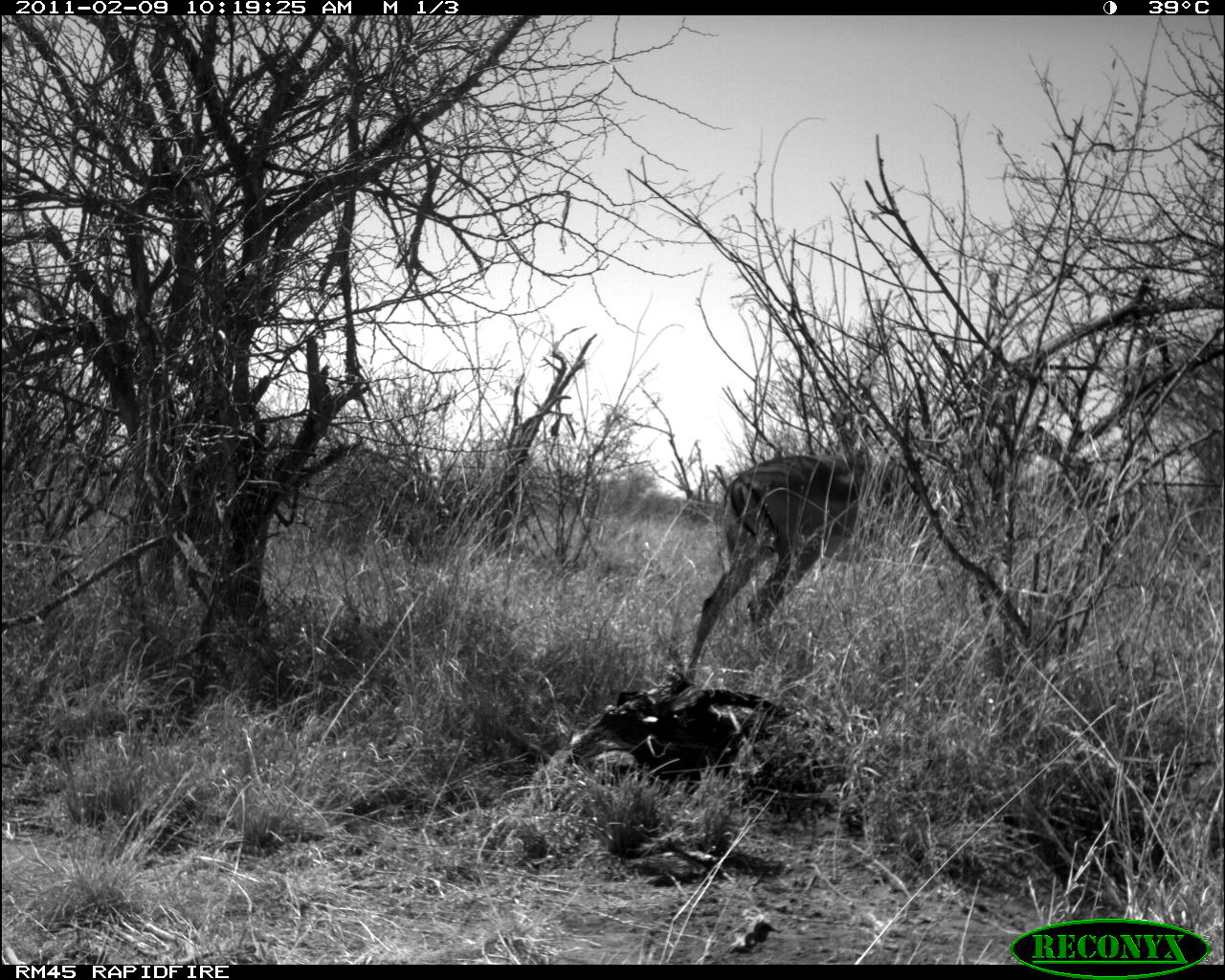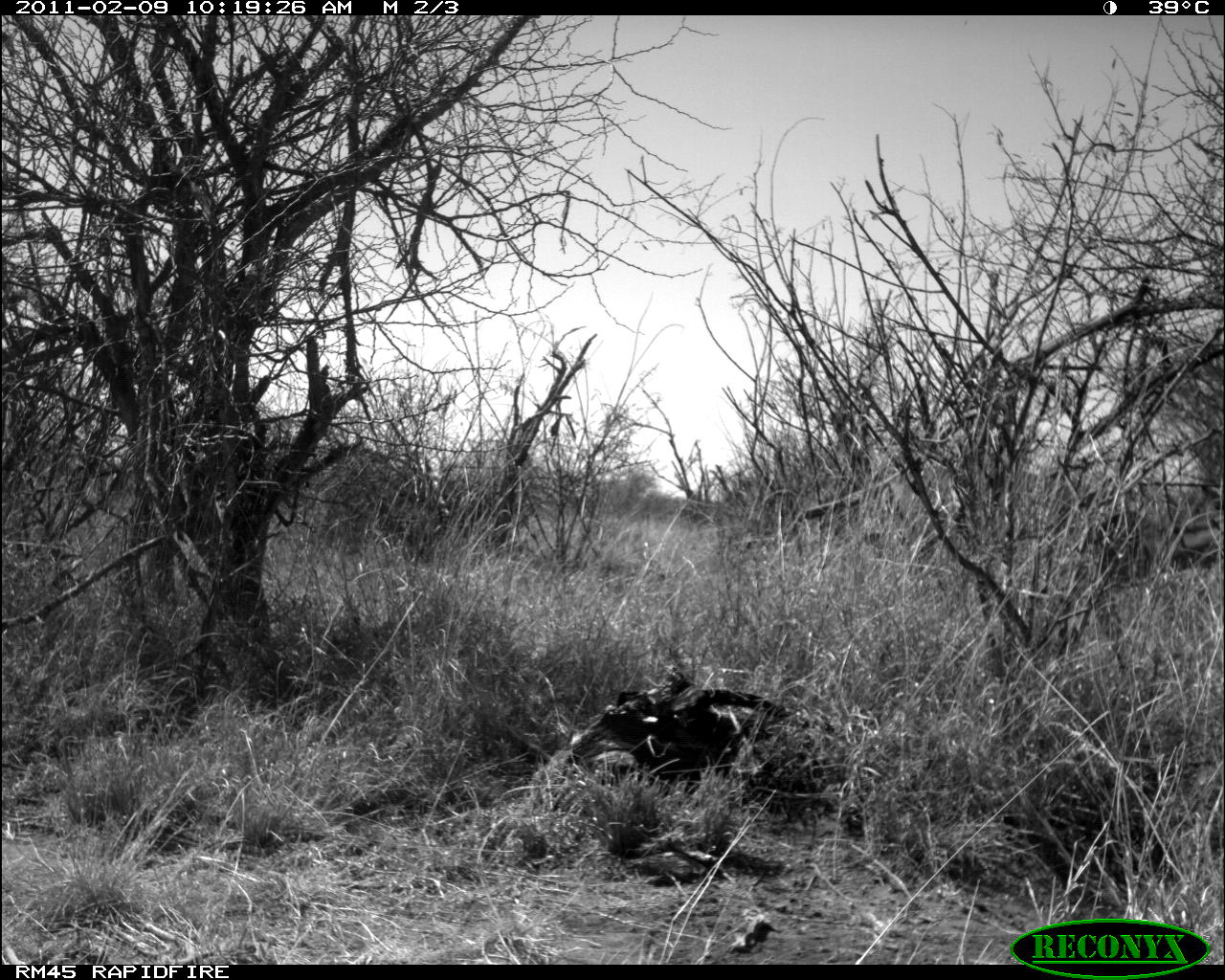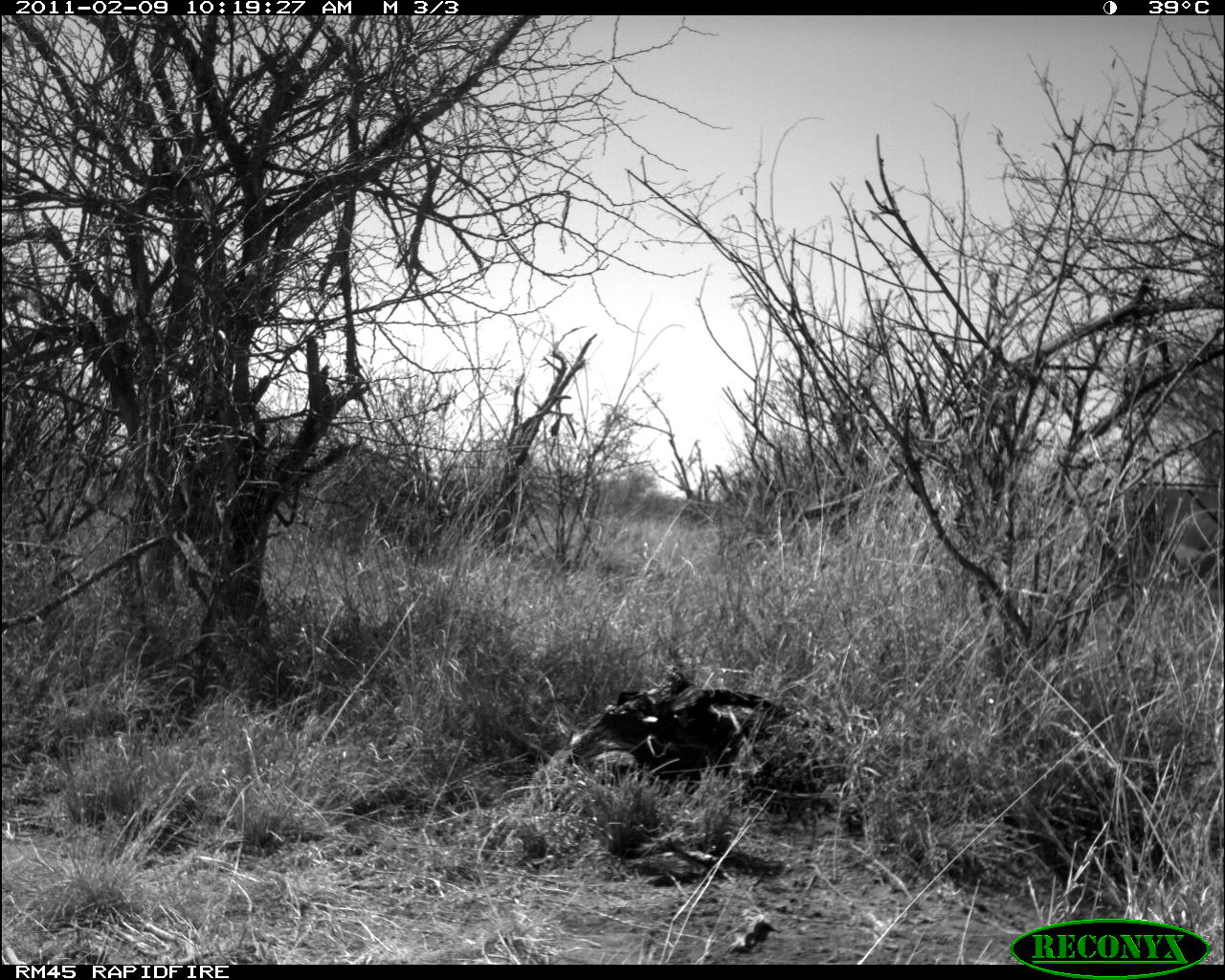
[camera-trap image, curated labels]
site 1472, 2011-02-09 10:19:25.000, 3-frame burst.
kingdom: Animalia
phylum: Chordata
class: Mammalia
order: Artiodactyla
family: Bovidae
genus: Aepyceros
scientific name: Aepyceros melampus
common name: impala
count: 1